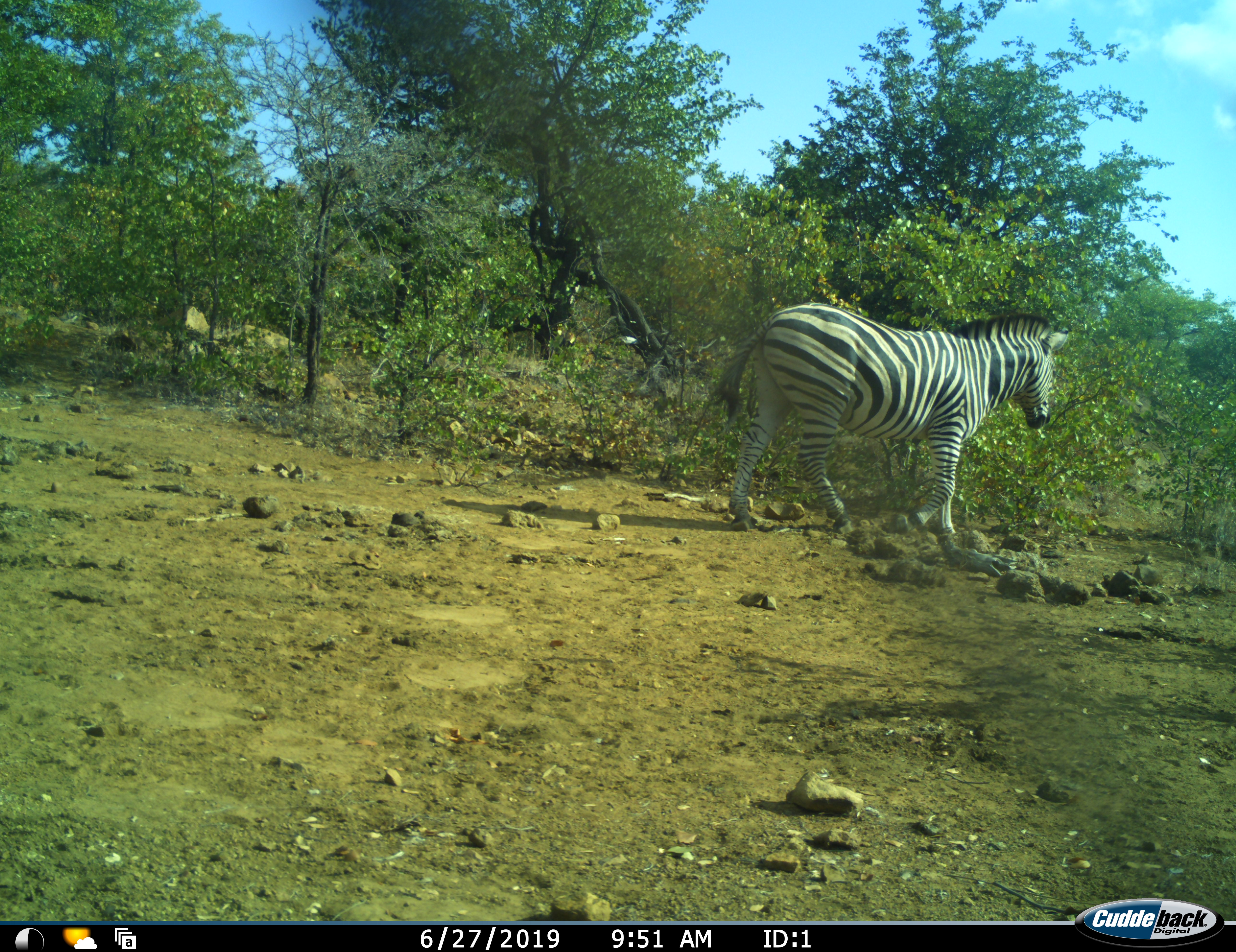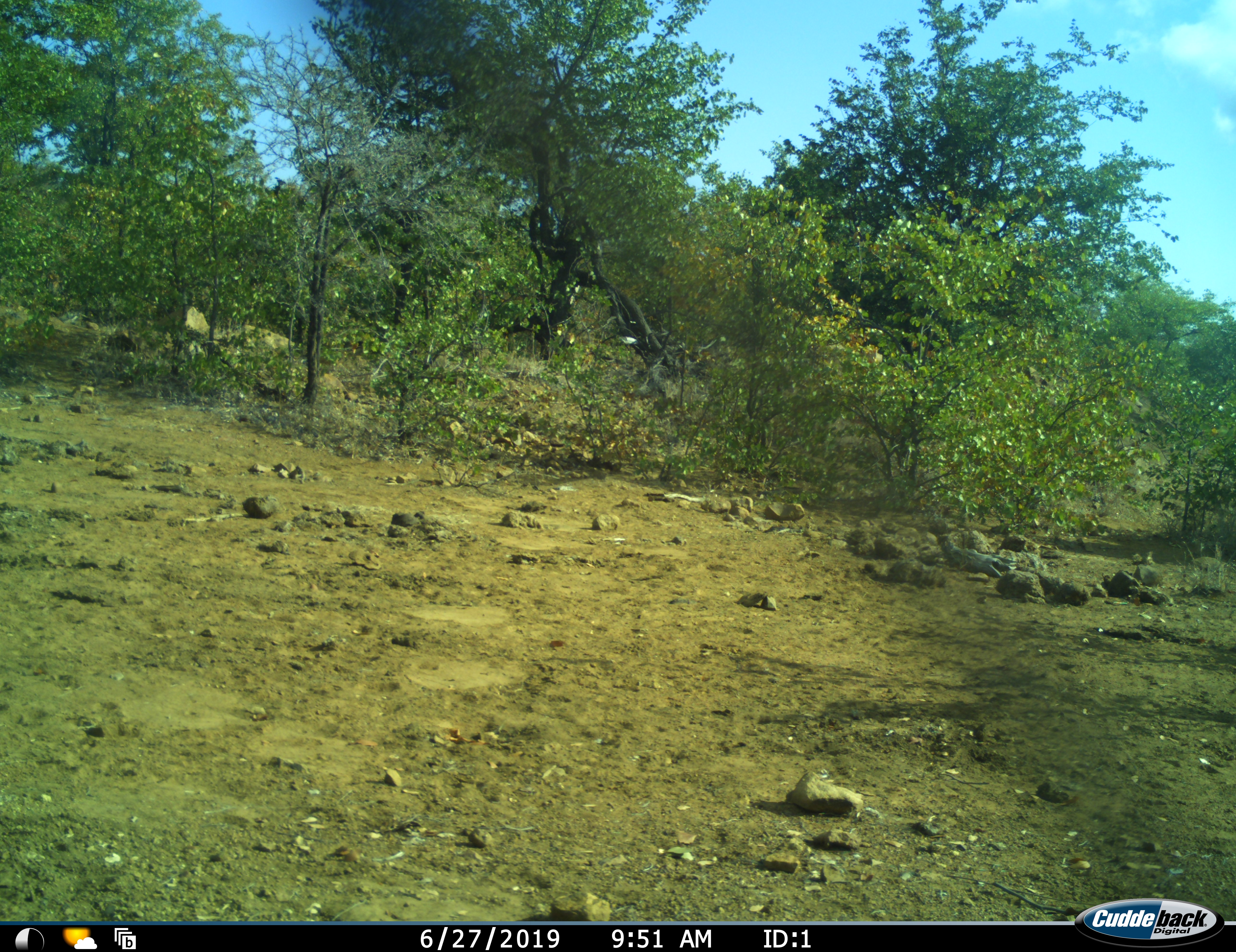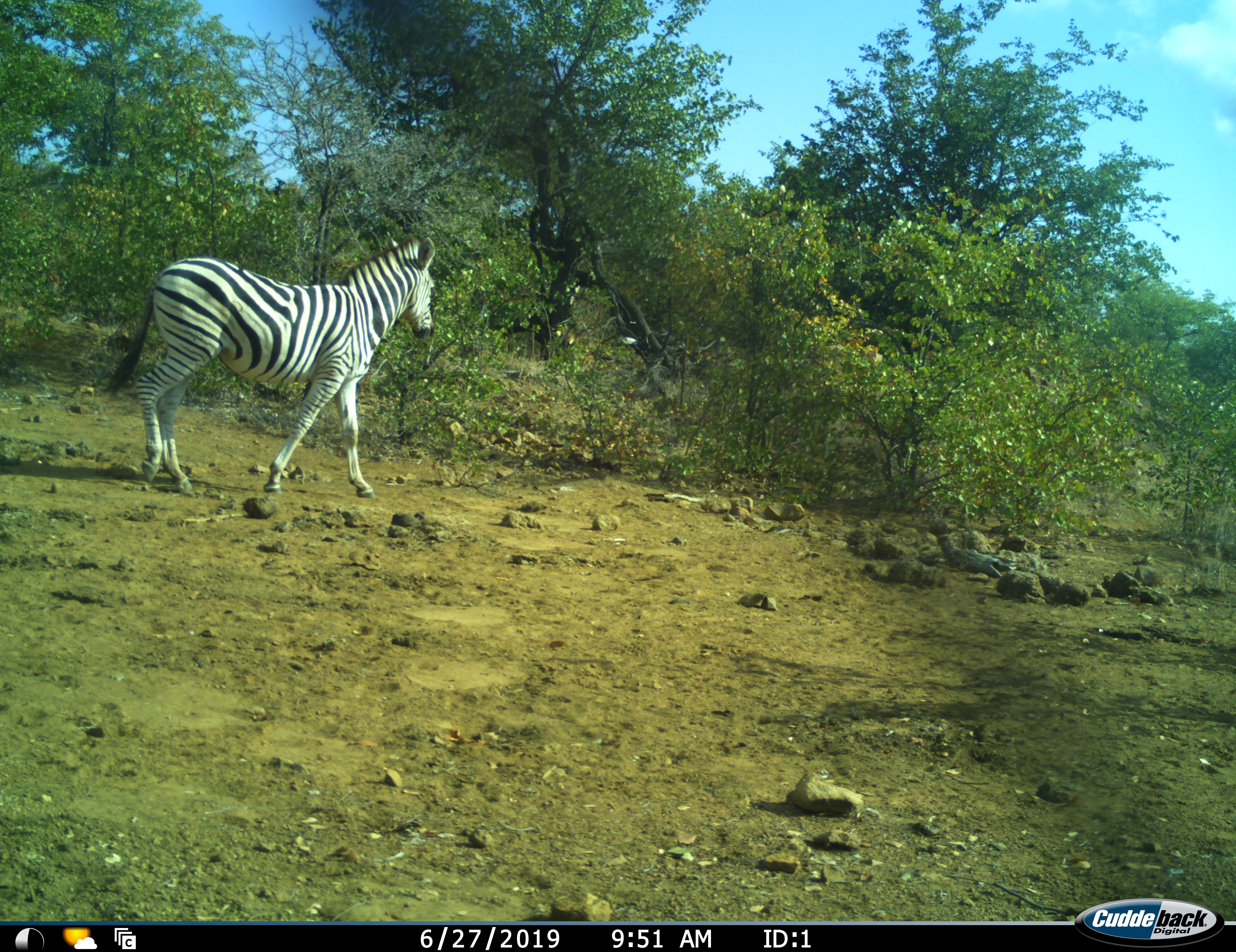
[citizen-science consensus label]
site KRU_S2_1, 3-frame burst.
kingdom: Animalia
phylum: Chordata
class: Mammalia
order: Perissodactyla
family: Equidae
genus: Equus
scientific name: Equus quagga burchellii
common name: burchell's zebra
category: zebraburchells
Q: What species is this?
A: Zebraburchells (burchell's zebra) (Equus quagga burchellii).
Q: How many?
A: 2.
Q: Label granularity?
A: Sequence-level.